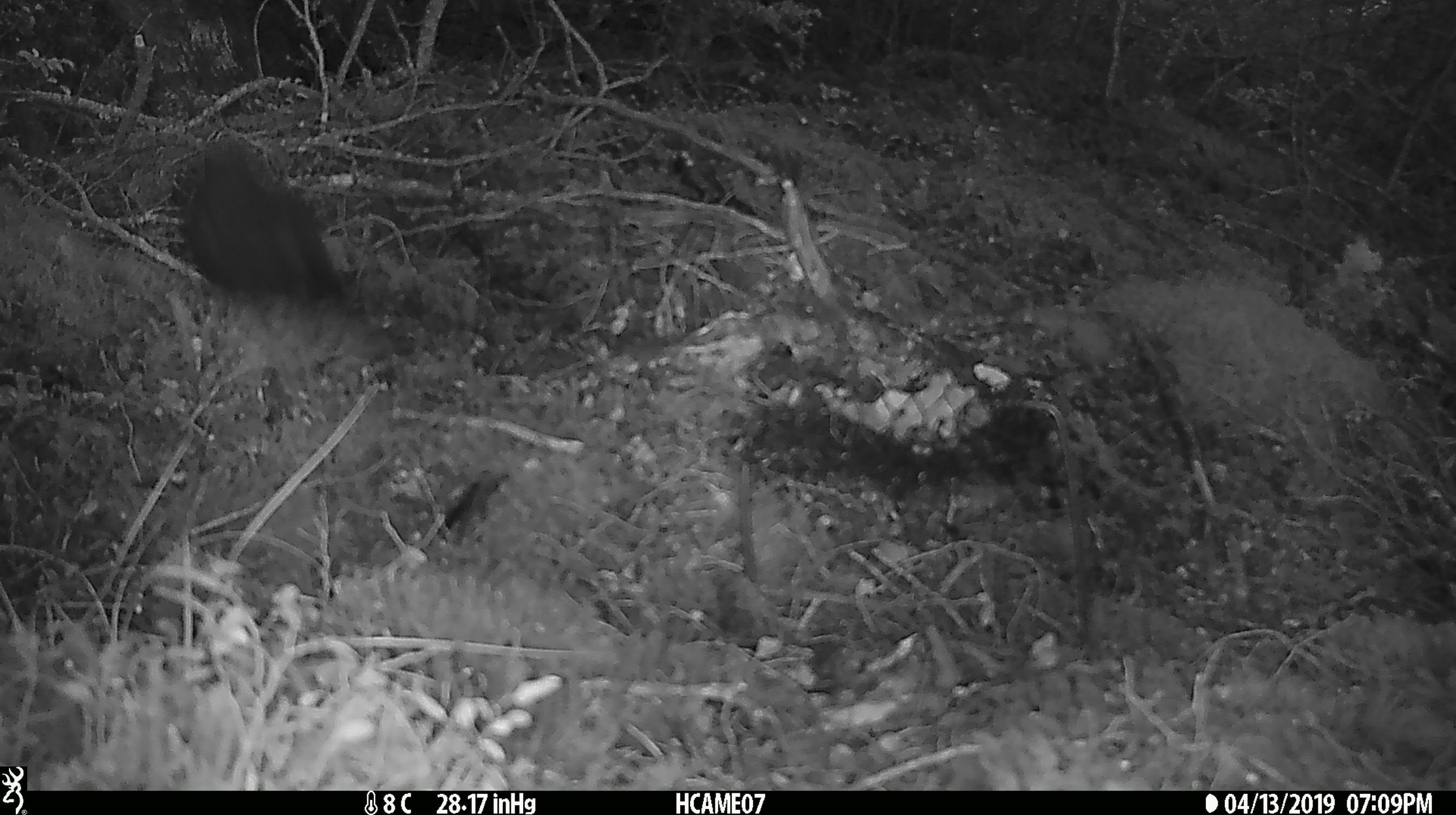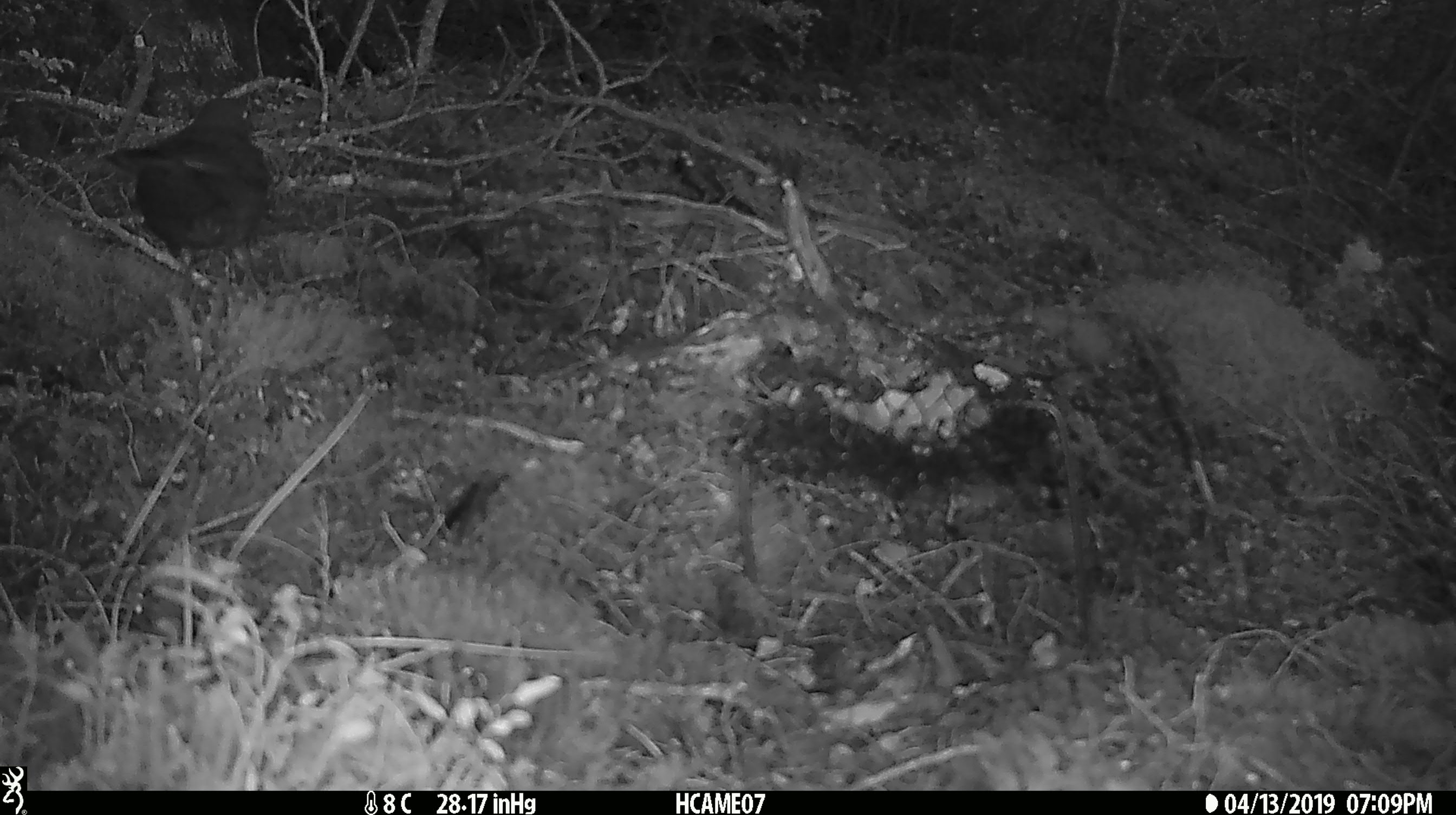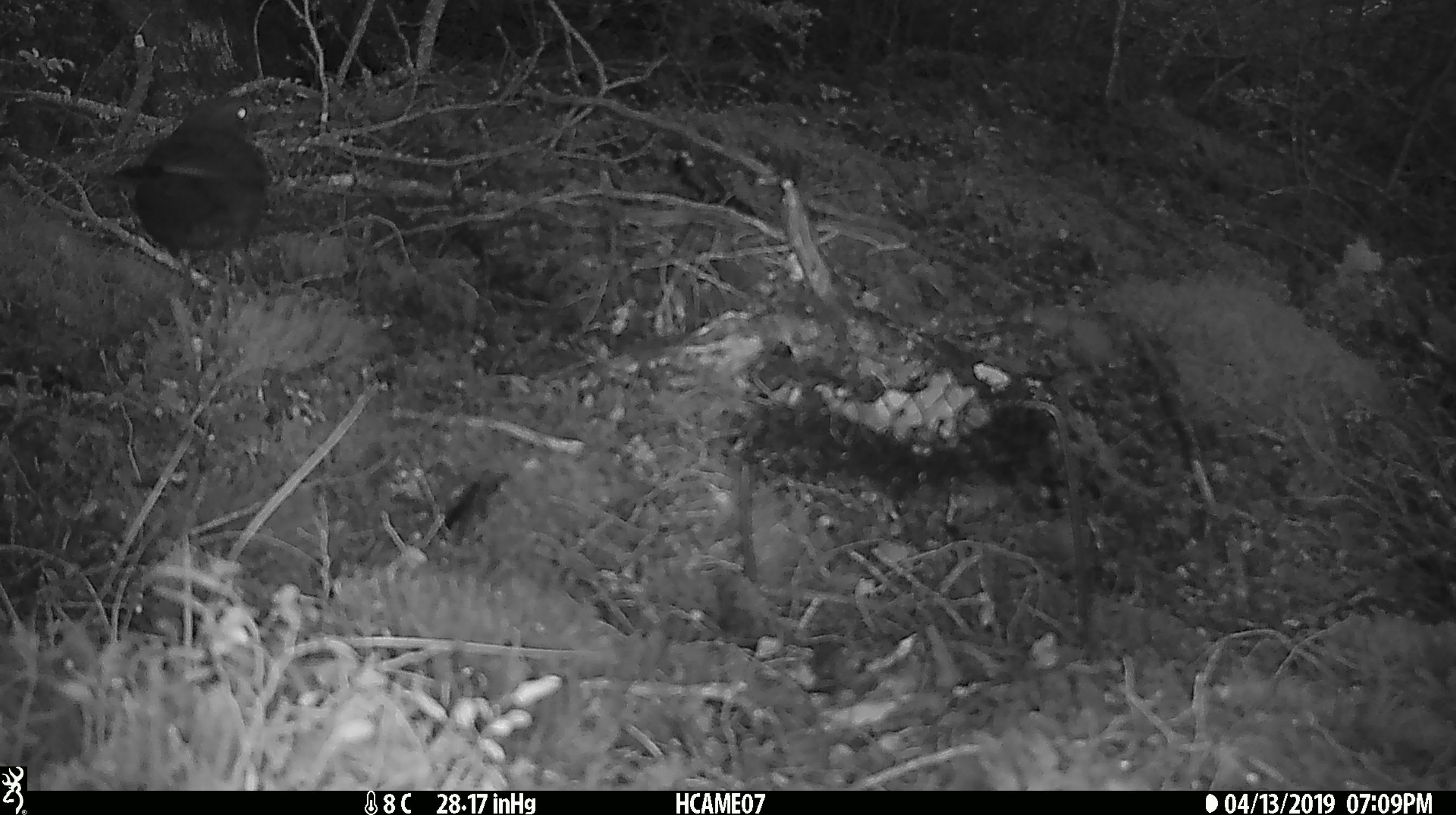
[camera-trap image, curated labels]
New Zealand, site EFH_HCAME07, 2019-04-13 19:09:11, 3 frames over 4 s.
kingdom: Animalia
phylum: Chordata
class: Aves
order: Passeriformes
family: Turdidae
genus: Turdus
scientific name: Turdus merula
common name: eurasian blackbird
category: blackbird